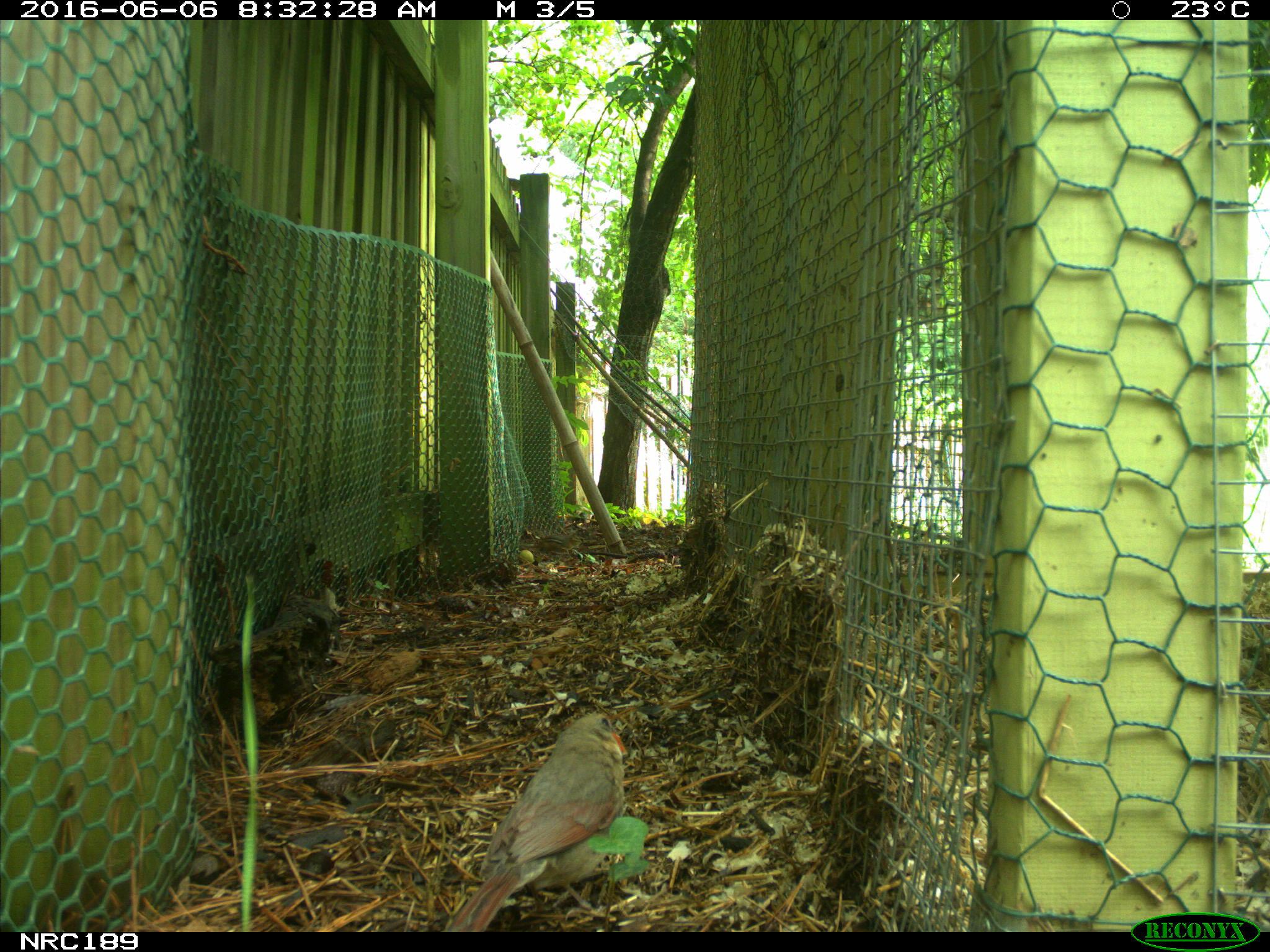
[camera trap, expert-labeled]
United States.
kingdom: Animalia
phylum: Chordata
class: Aves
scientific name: Aves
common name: bird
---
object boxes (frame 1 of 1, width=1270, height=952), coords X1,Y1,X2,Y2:
Bird: 440,701,638,932